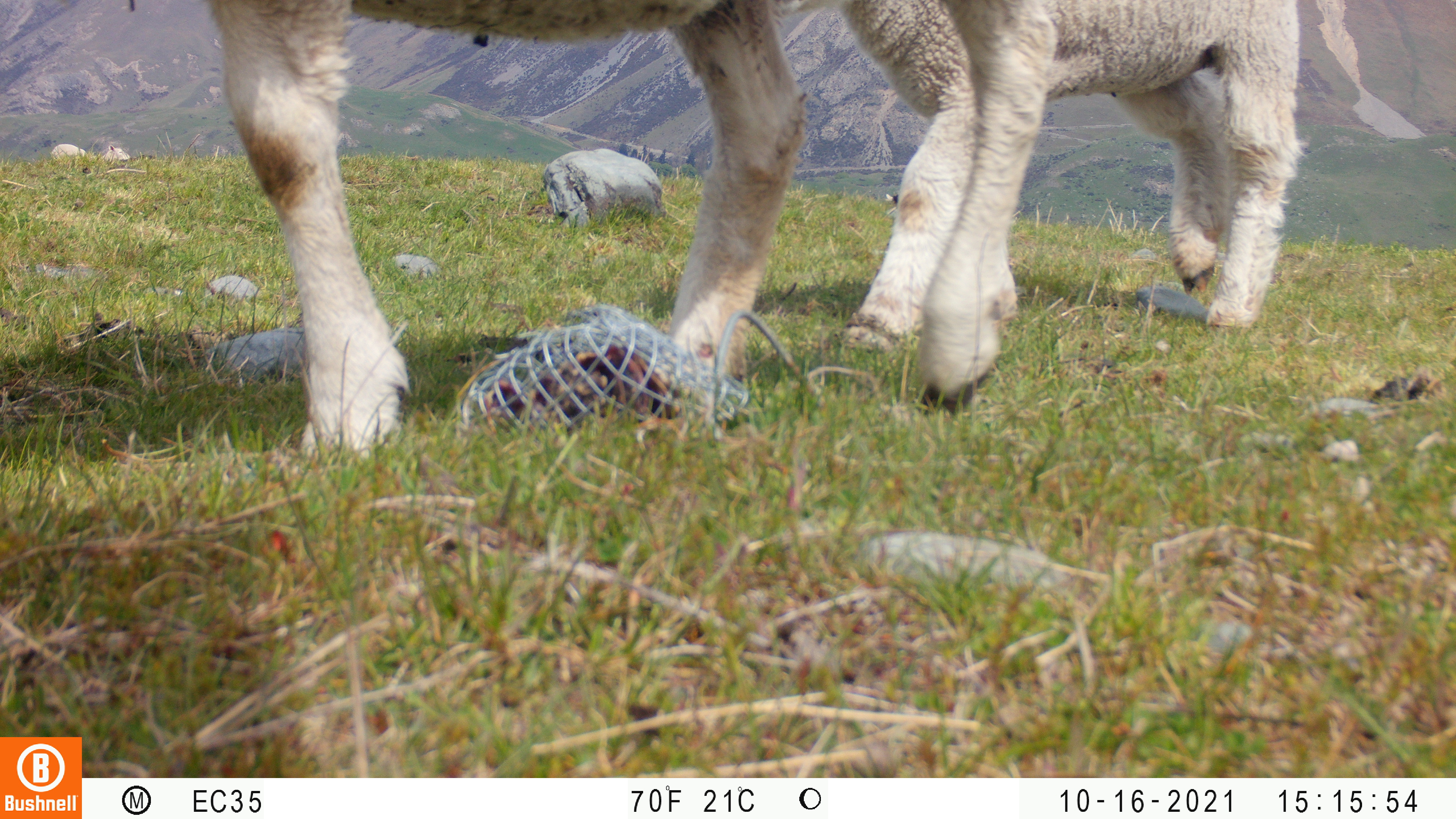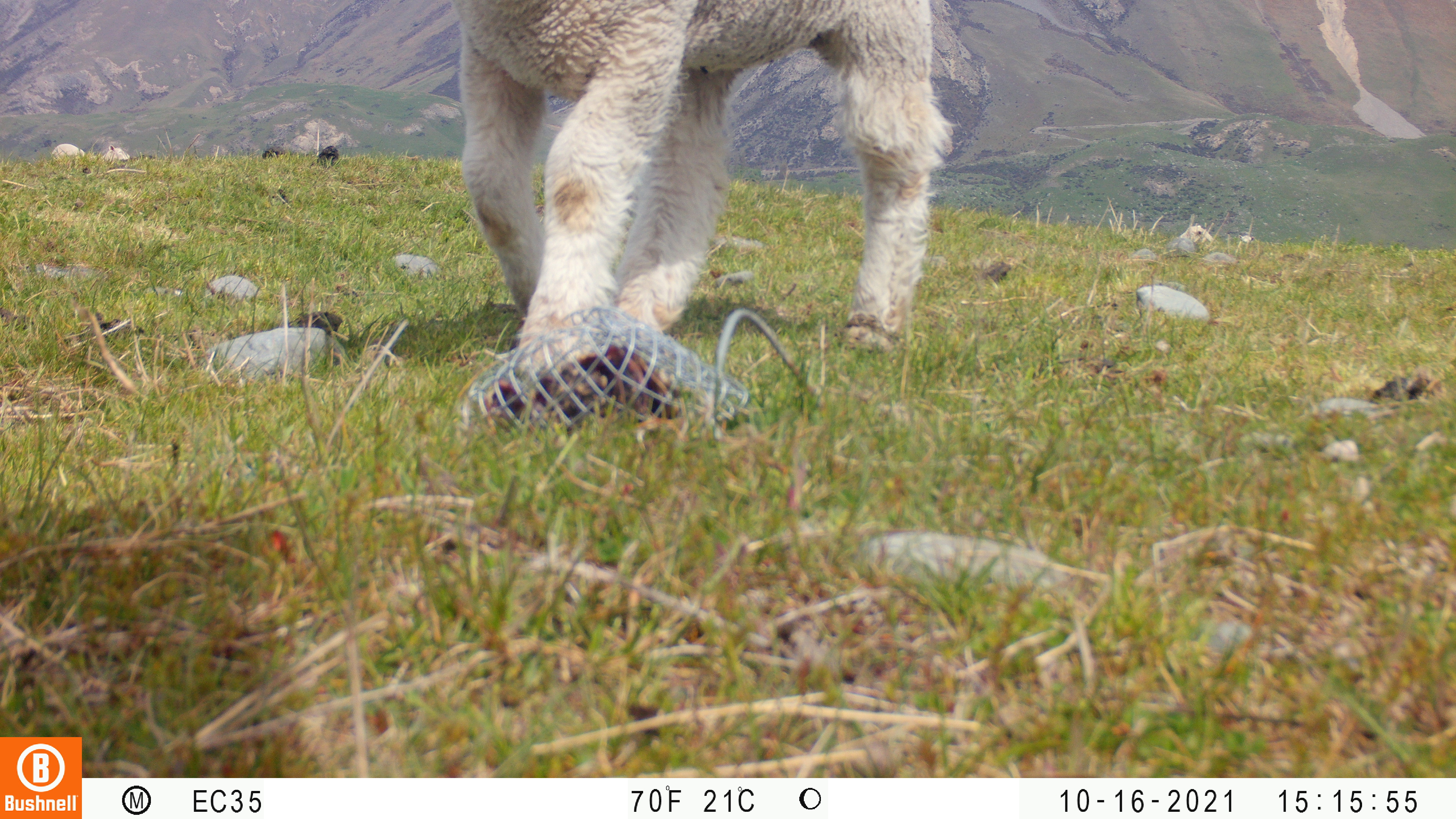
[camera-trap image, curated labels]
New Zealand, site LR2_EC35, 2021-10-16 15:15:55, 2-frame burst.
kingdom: Animalia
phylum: Chordata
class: Mammalia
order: Artiodactyla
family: Bovidae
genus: Bos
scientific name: Bos taurus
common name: domestic cow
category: cow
Cow (domestic cow) (Bos taurus).